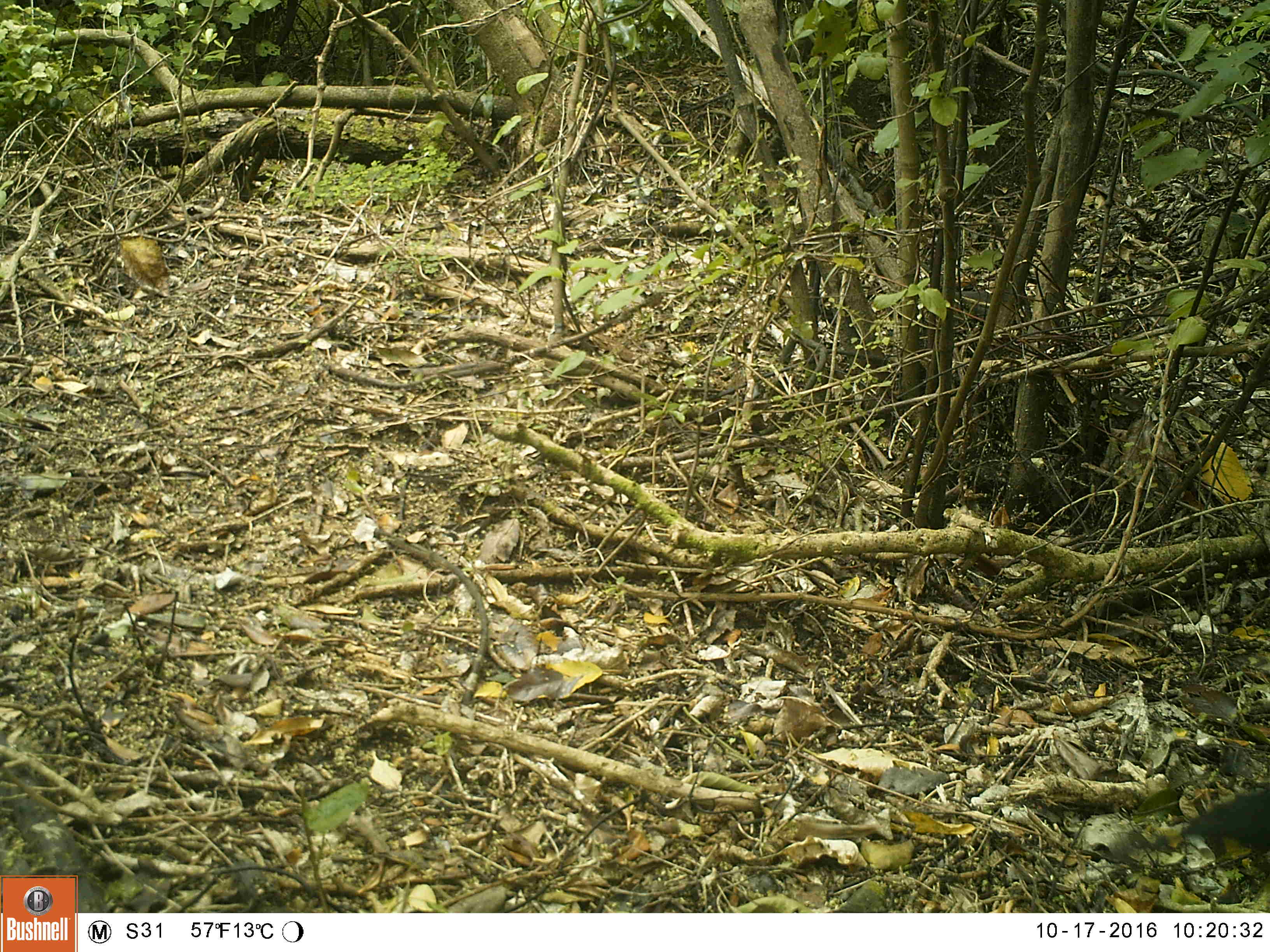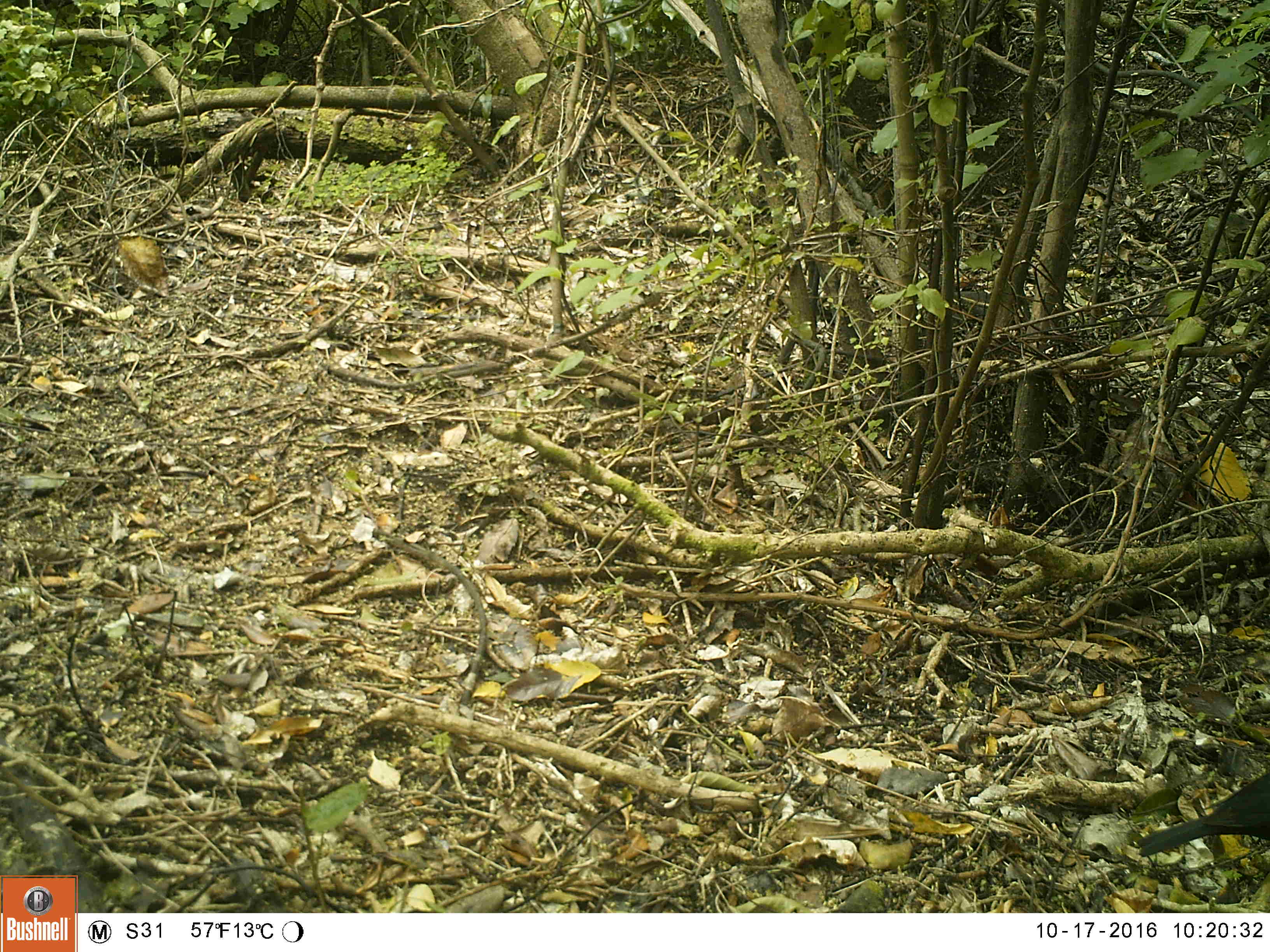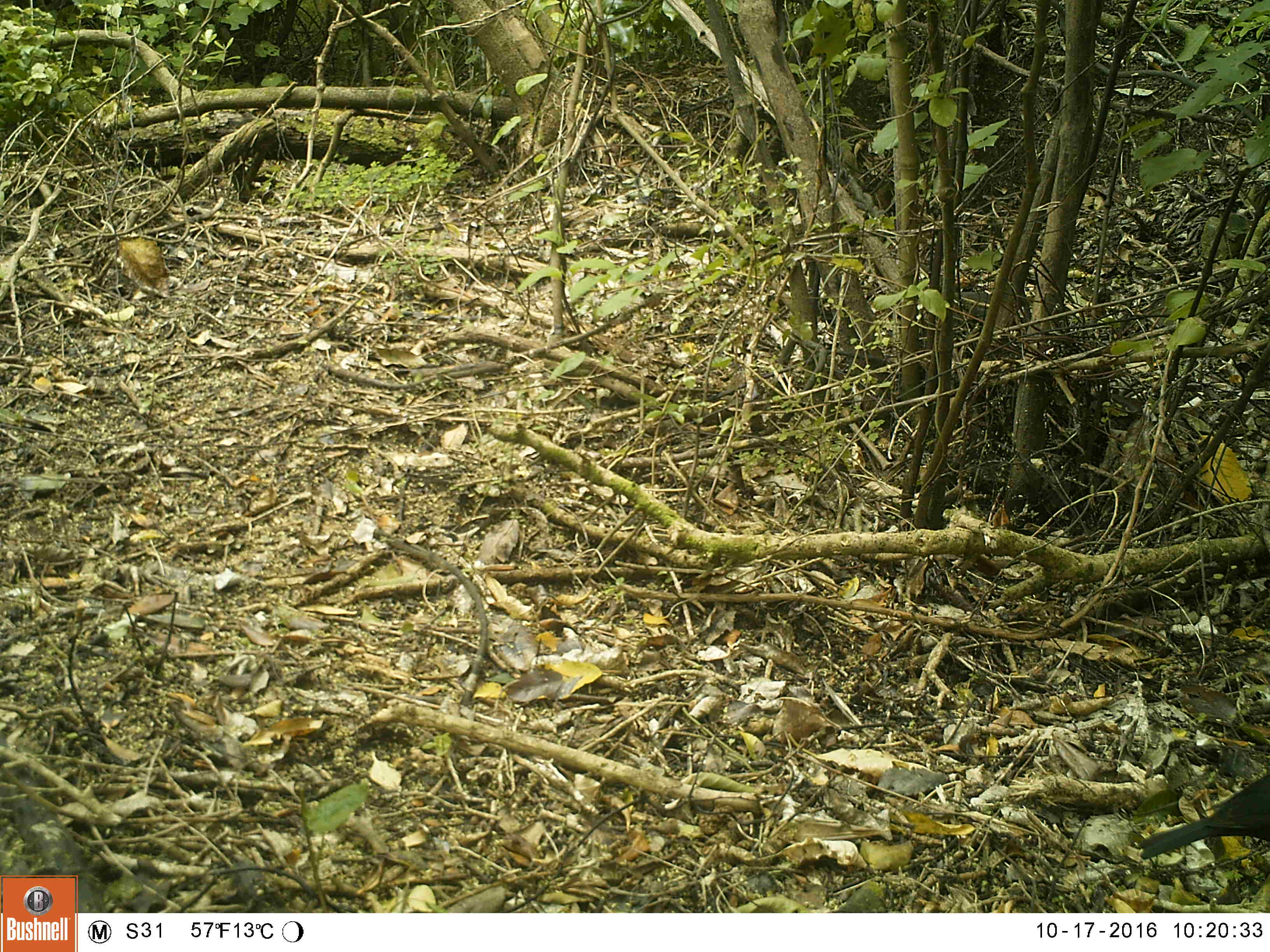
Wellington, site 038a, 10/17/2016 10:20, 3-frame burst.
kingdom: Animalia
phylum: Chordata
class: Aves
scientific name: Aves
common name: bird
Bird (Aves).